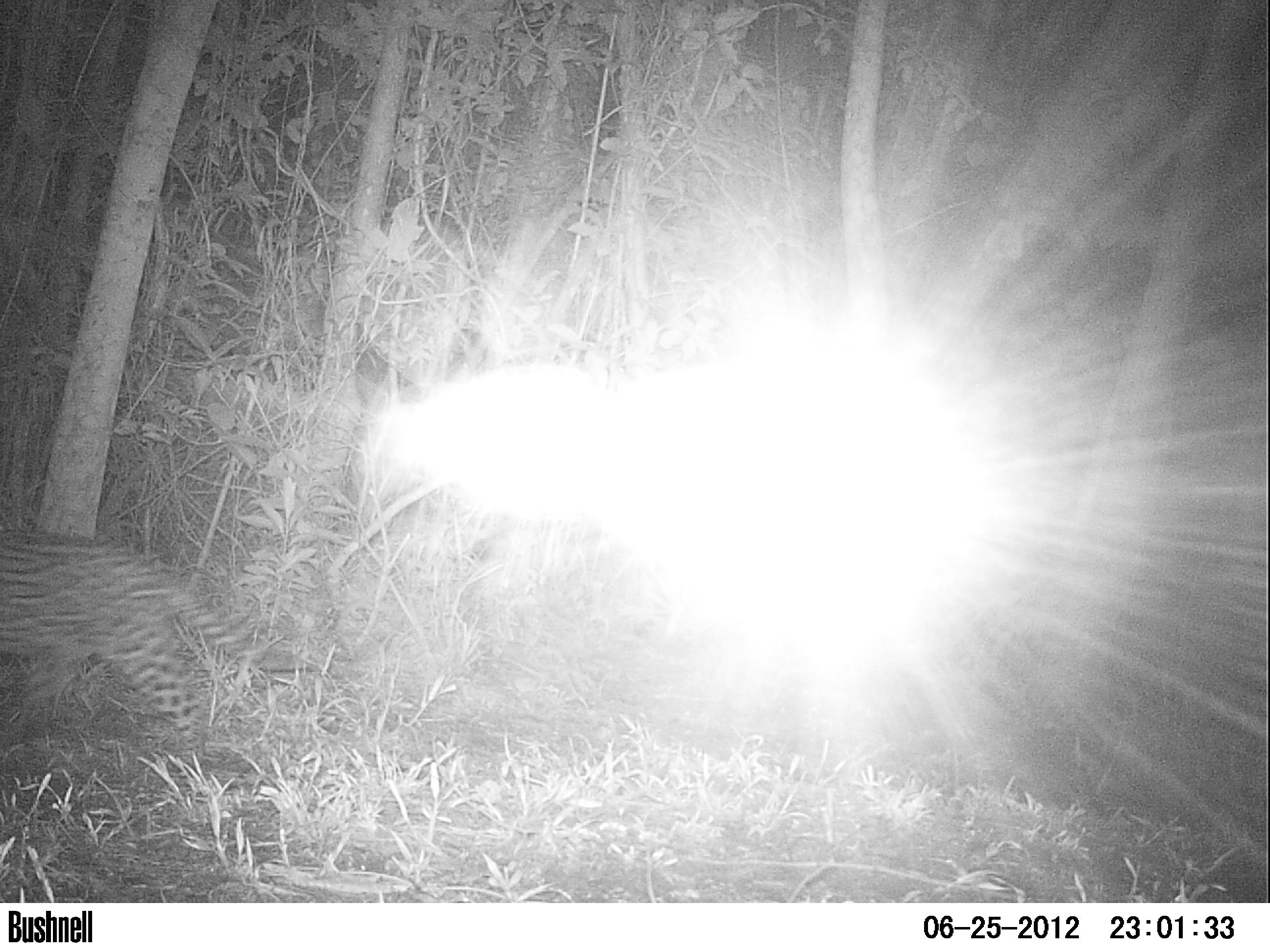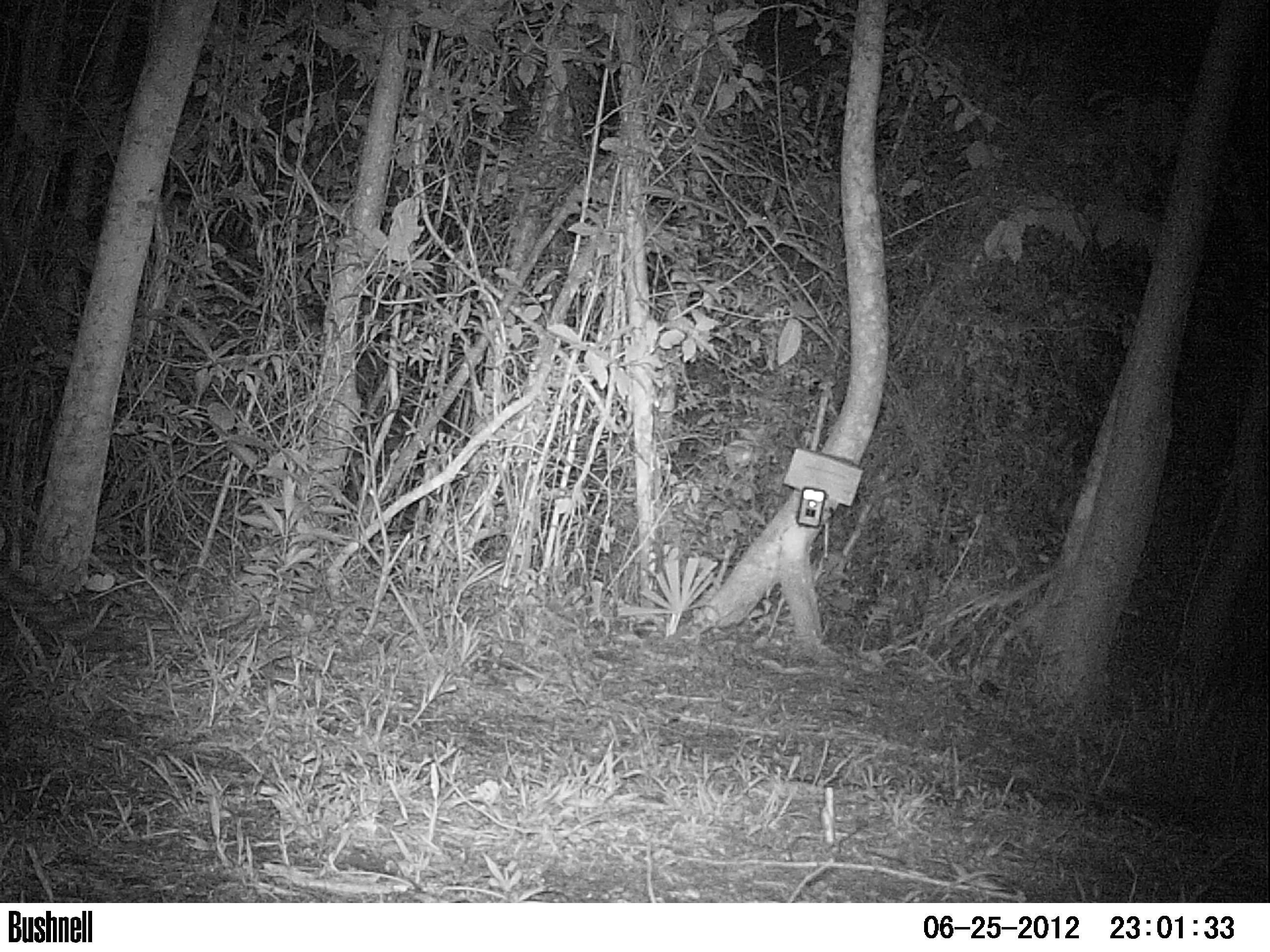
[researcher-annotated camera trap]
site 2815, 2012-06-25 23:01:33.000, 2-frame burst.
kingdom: Animalia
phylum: Chordata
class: Mammalia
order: Carnivora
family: Felidae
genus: Leopardus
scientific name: Leopardus pardalis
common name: ocelot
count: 1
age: adult